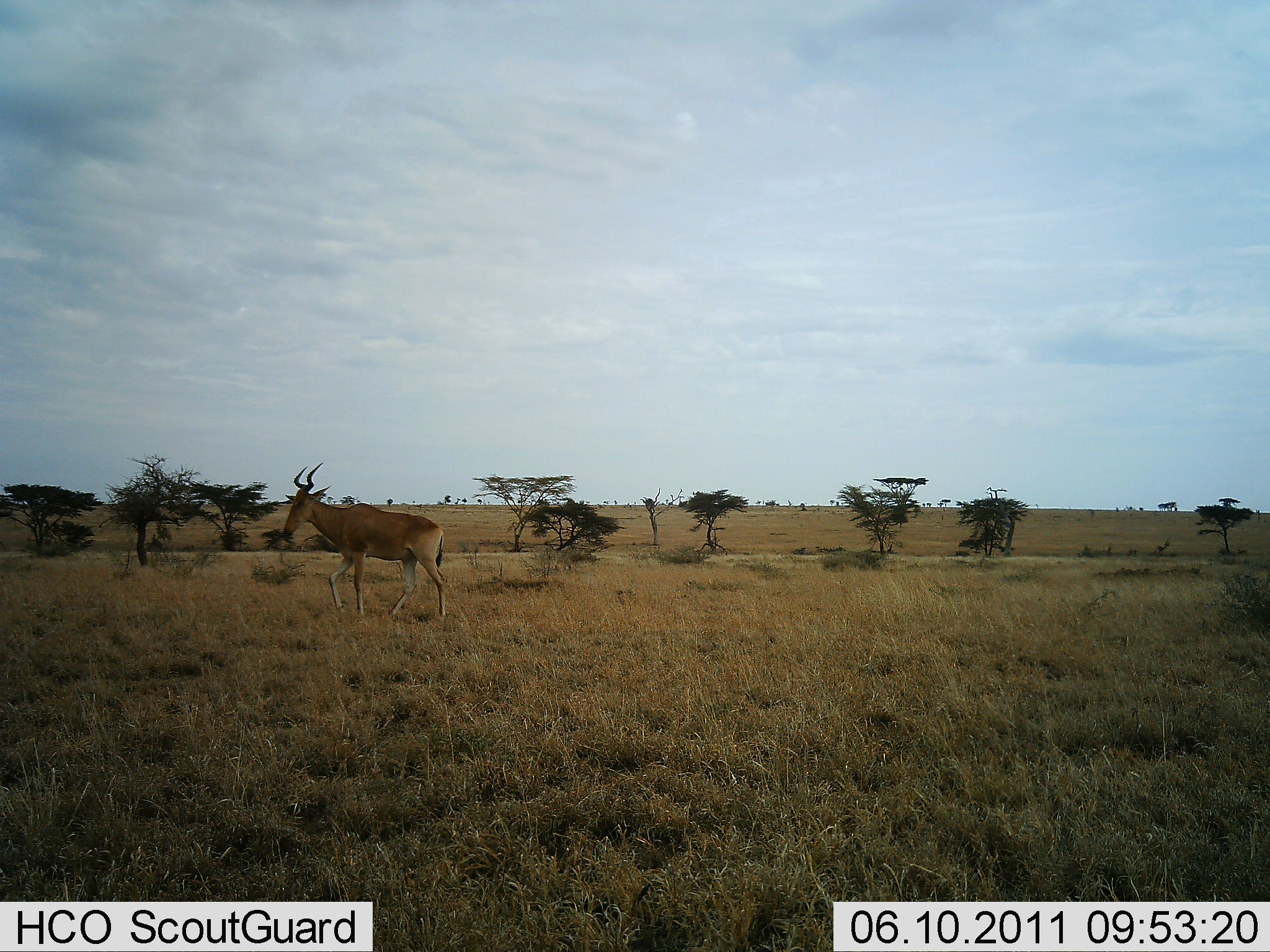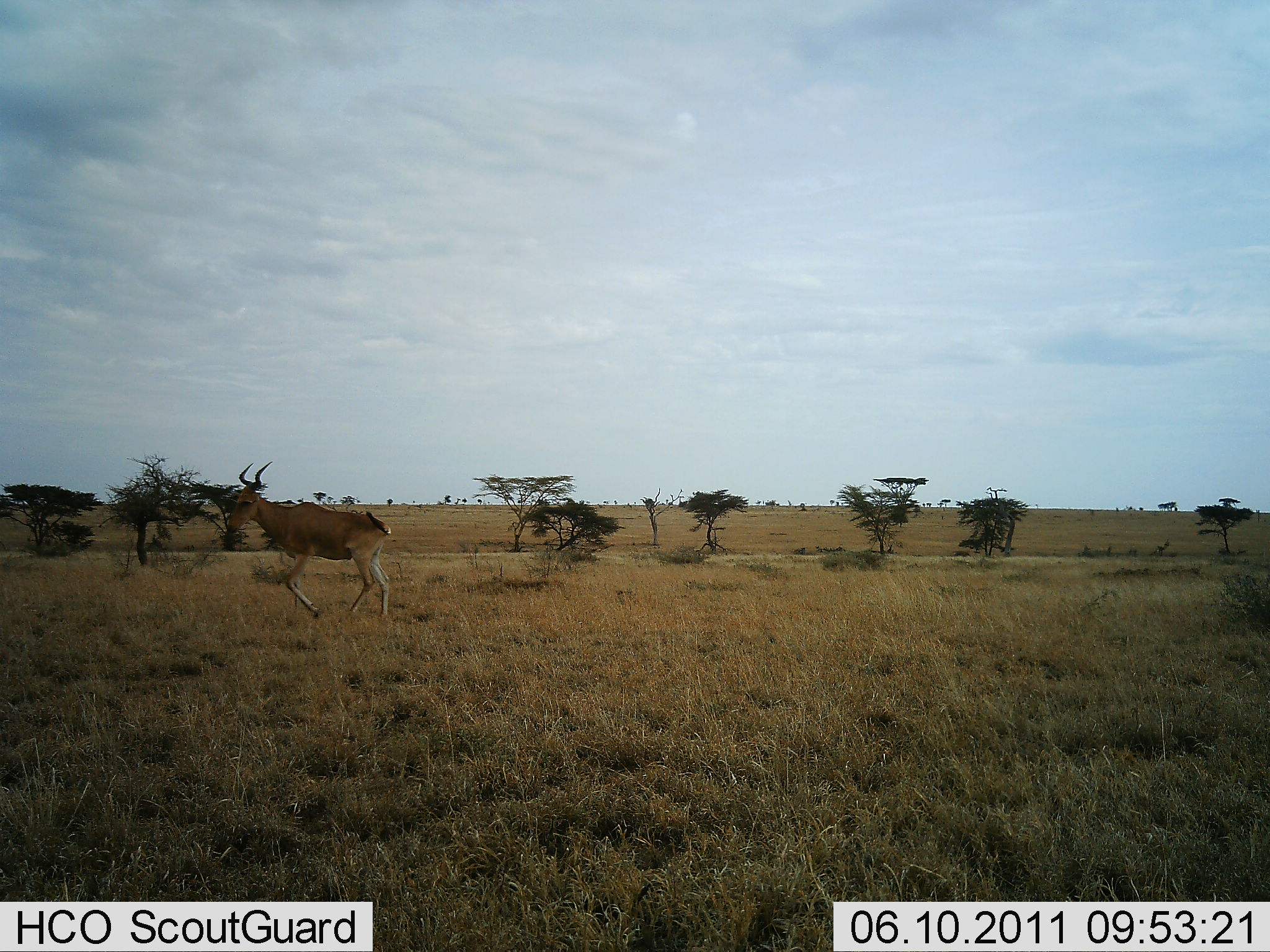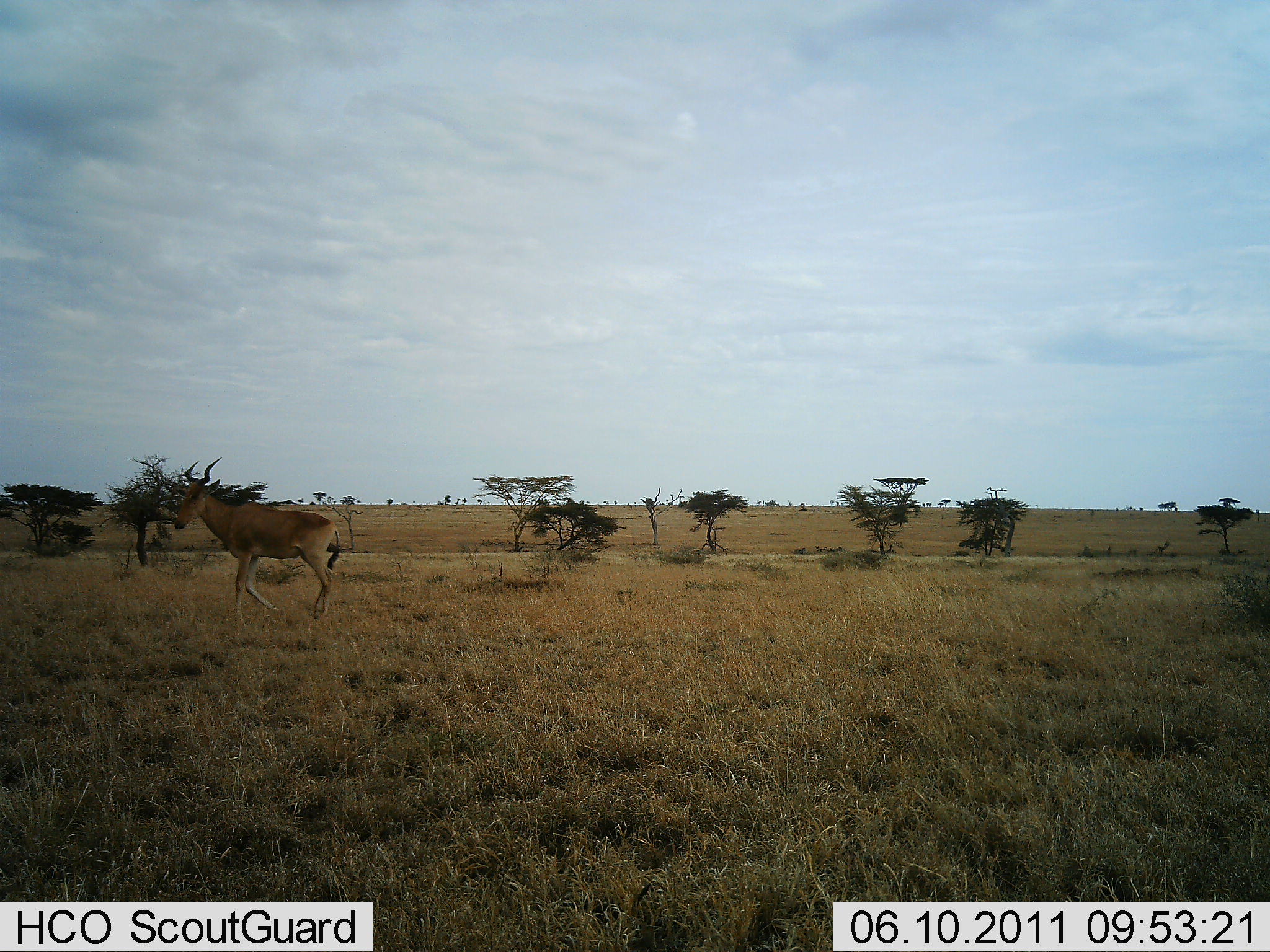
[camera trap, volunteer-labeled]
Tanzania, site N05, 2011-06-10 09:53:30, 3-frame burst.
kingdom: Animalia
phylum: Chordata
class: Mammalia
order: Artiodactyla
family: Bovidae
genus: Alcelaphus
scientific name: Alcelaphus buselaphus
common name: hartebeest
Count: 1.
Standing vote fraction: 0%.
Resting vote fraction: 0%.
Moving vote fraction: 100%.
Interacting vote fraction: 0%.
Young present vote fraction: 0%.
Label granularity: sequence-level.